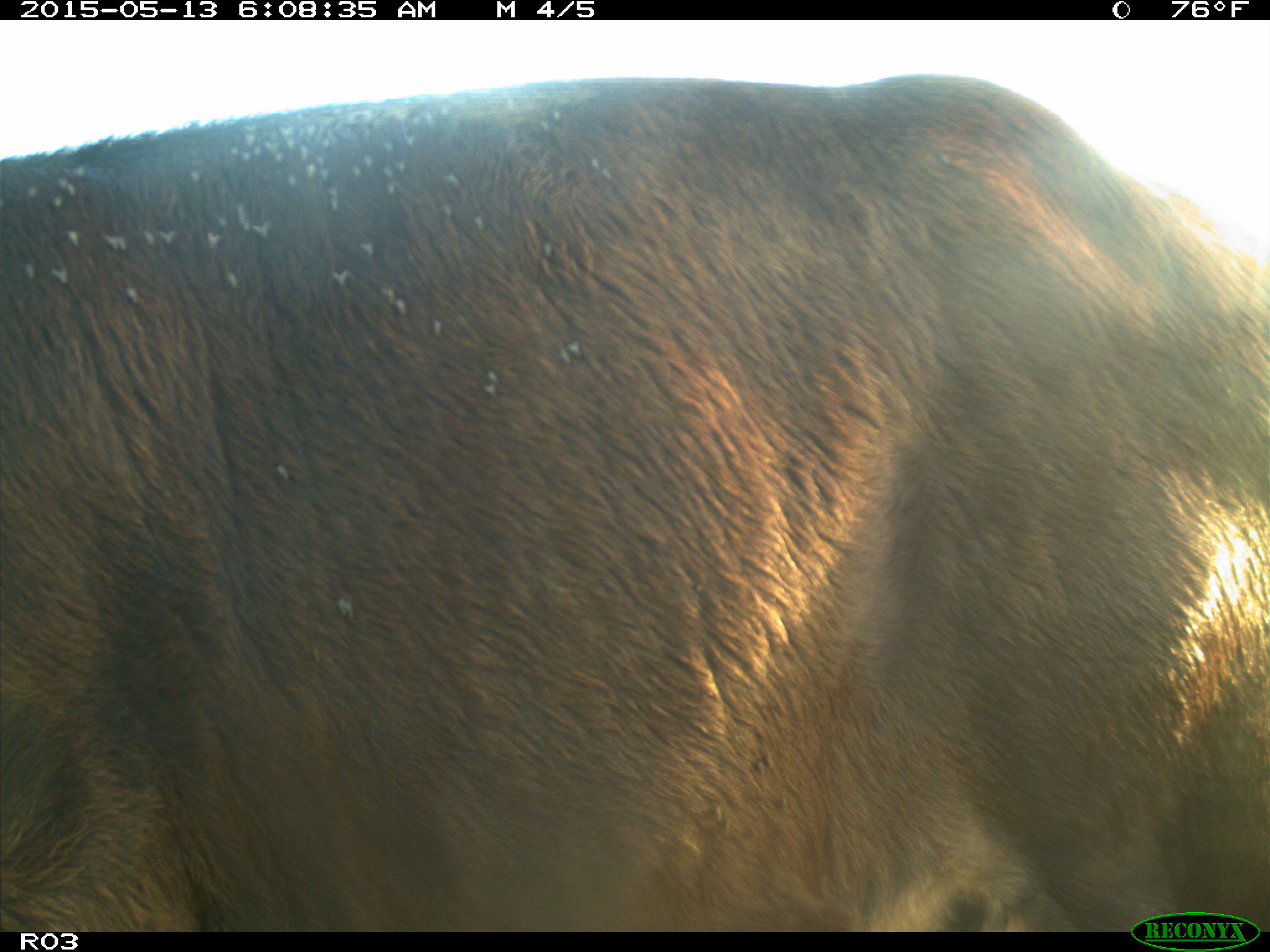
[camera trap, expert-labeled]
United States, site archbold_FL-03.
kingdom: Animalia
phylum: Chordata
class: Mammalia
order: Artiodactyla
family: Bovidae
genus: Bos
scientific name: Bos taurus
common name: domestic cow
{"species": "Bos taurus (domestic cow)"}